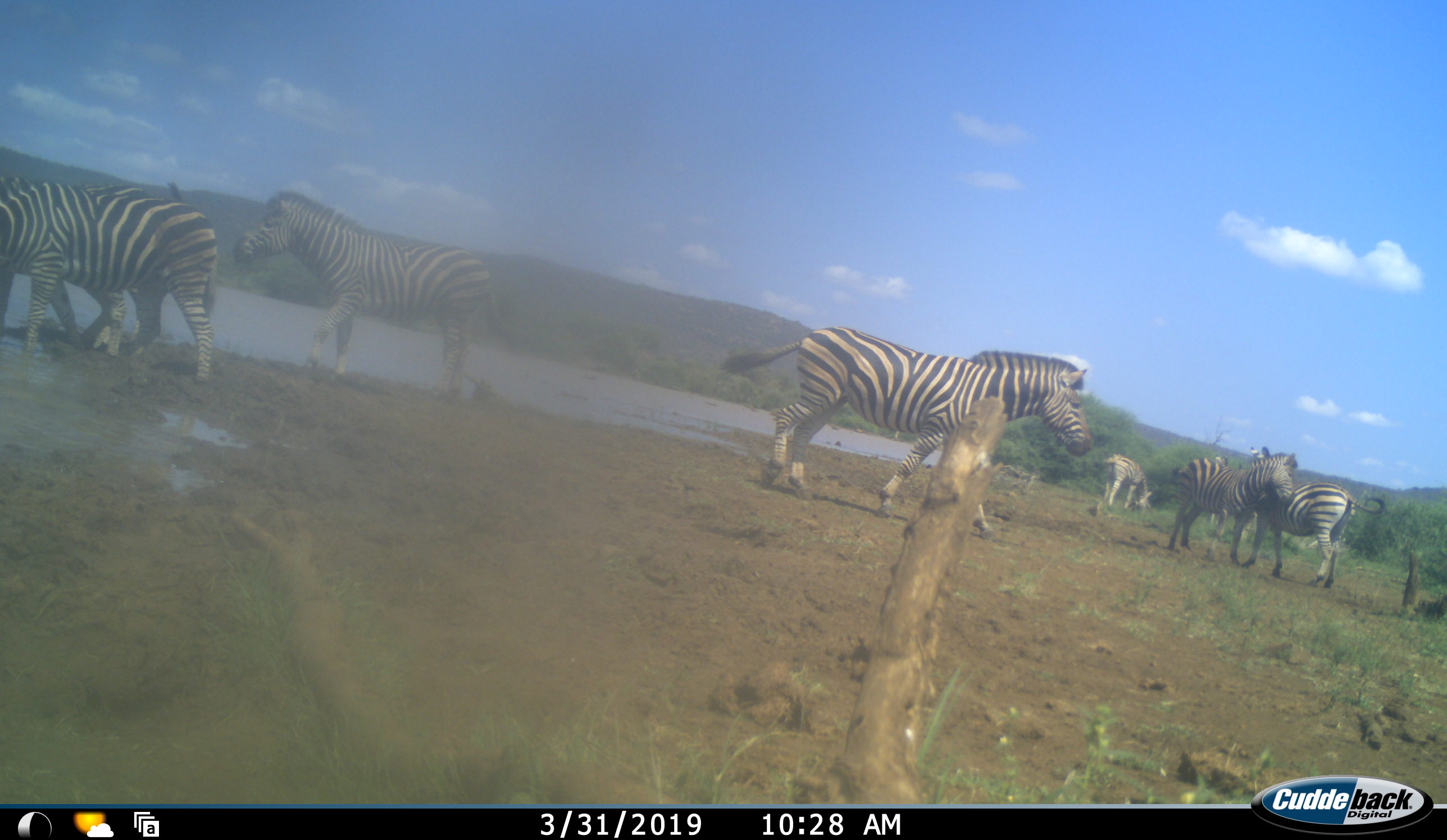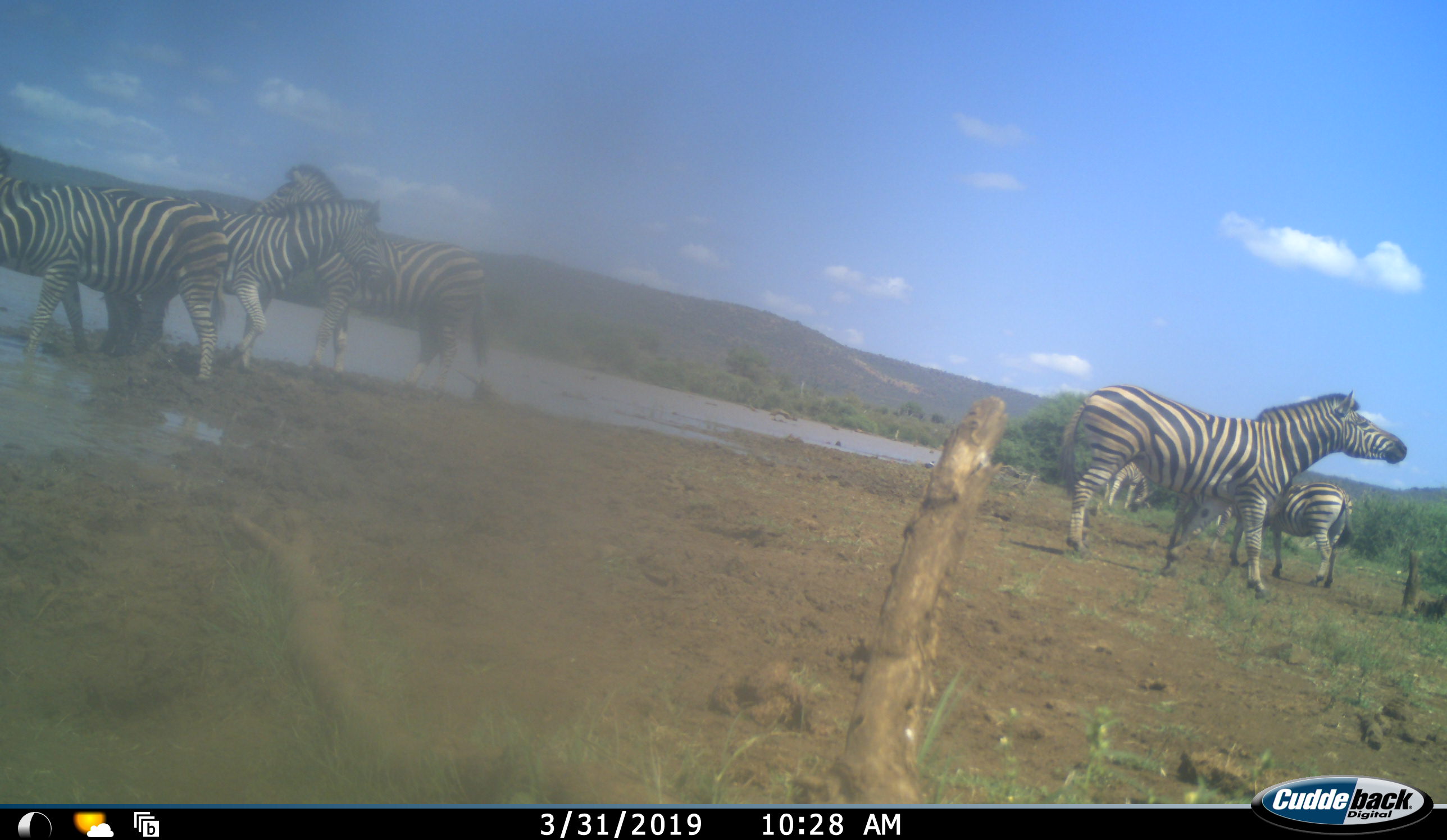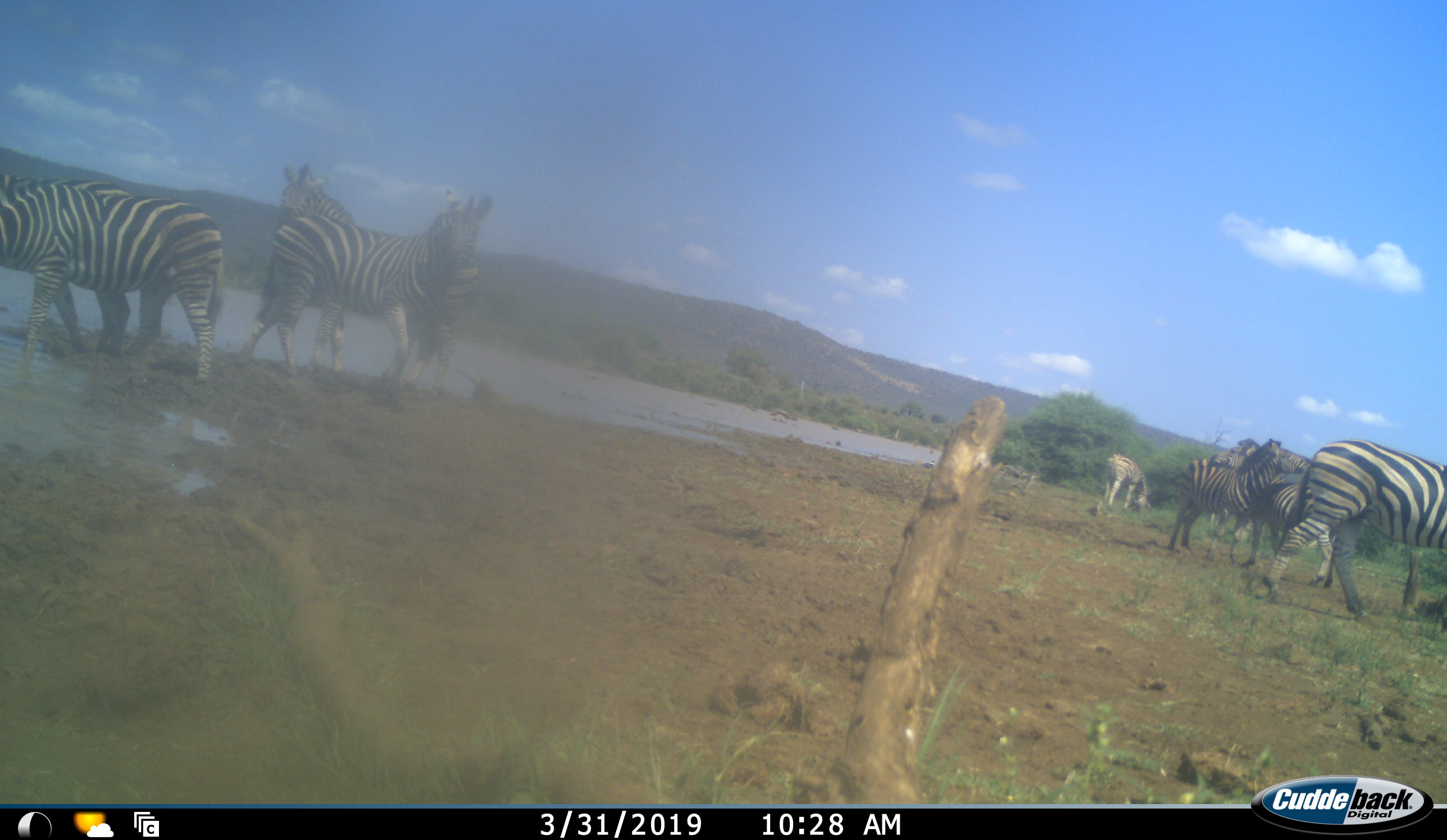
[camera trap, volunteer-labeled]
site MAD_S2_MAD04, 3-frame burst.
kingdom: Animalia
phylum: Chordata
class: Mammalia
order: Perissodactyla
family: Equidae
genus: Equus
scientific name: Equus quagga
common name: plains zebra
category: zebraplains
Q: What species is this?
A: Zebraplains (plains zebra) (Equus quagga).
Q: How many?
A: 7.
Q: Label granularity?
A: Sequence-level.